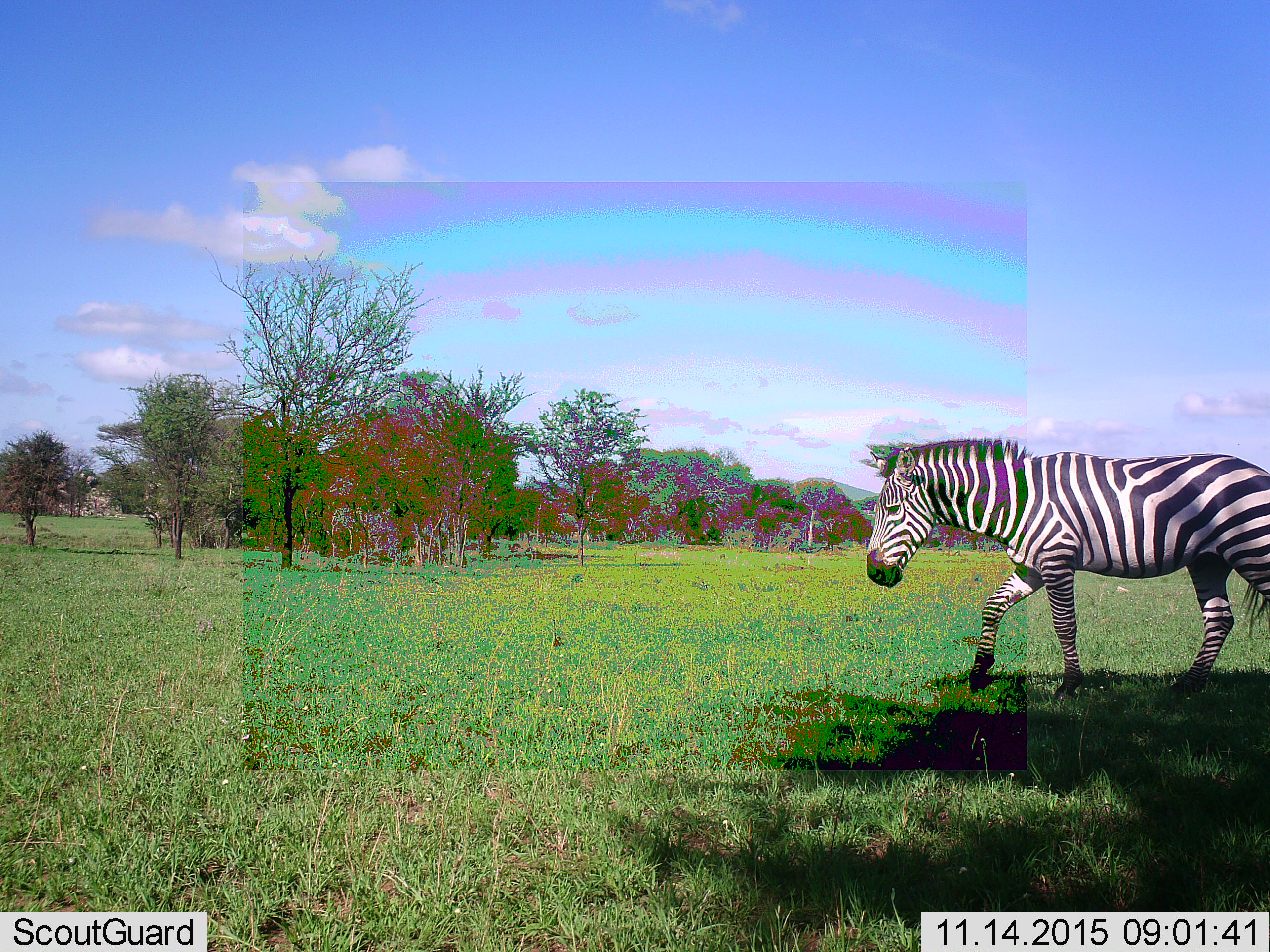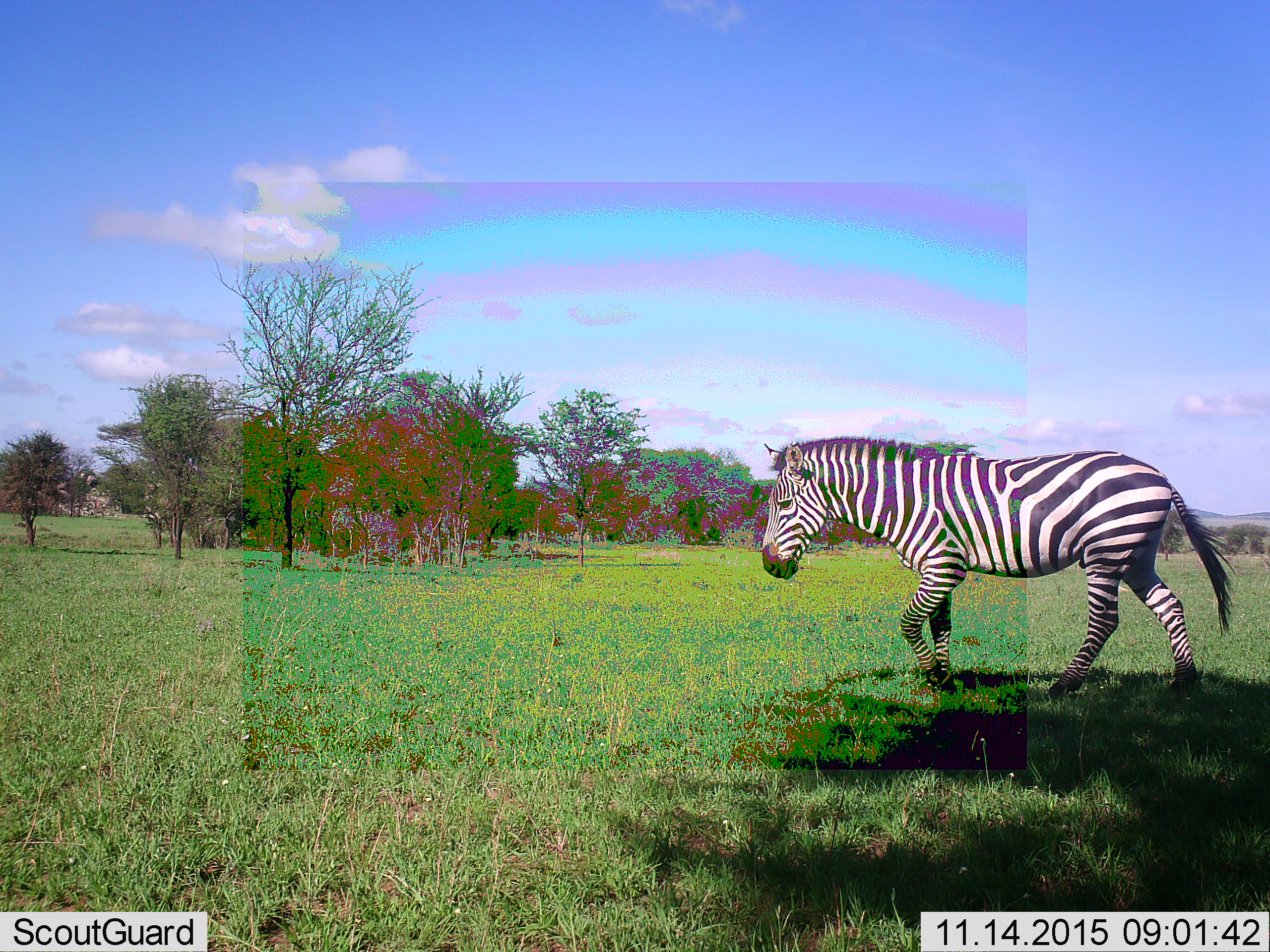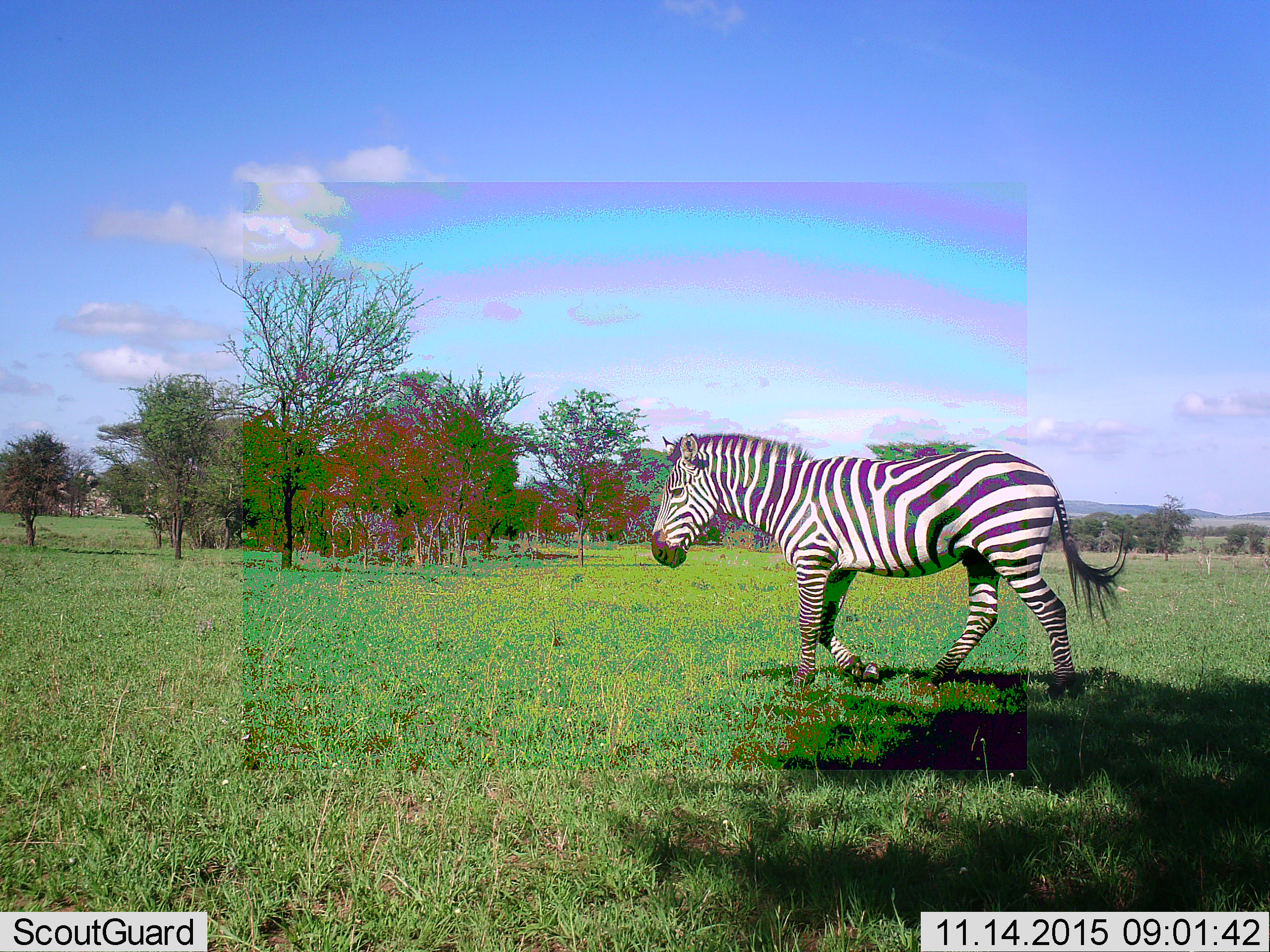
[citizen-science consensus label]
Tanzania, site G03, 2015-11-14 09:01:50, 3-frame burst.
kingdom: Animalia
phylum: Chordata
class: Mammalia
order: Perissodactyla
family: Equidae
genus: Equus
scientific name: Equus quagga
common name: plains zebra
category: zebra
Zebra (plains zebra) (Equus quagga), count 1. Behavior (volunteer vote fractions): standing 11%, resting 0%, moving 89%, interacting 0%. Young present (vote fraction): 0%. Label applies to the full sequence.